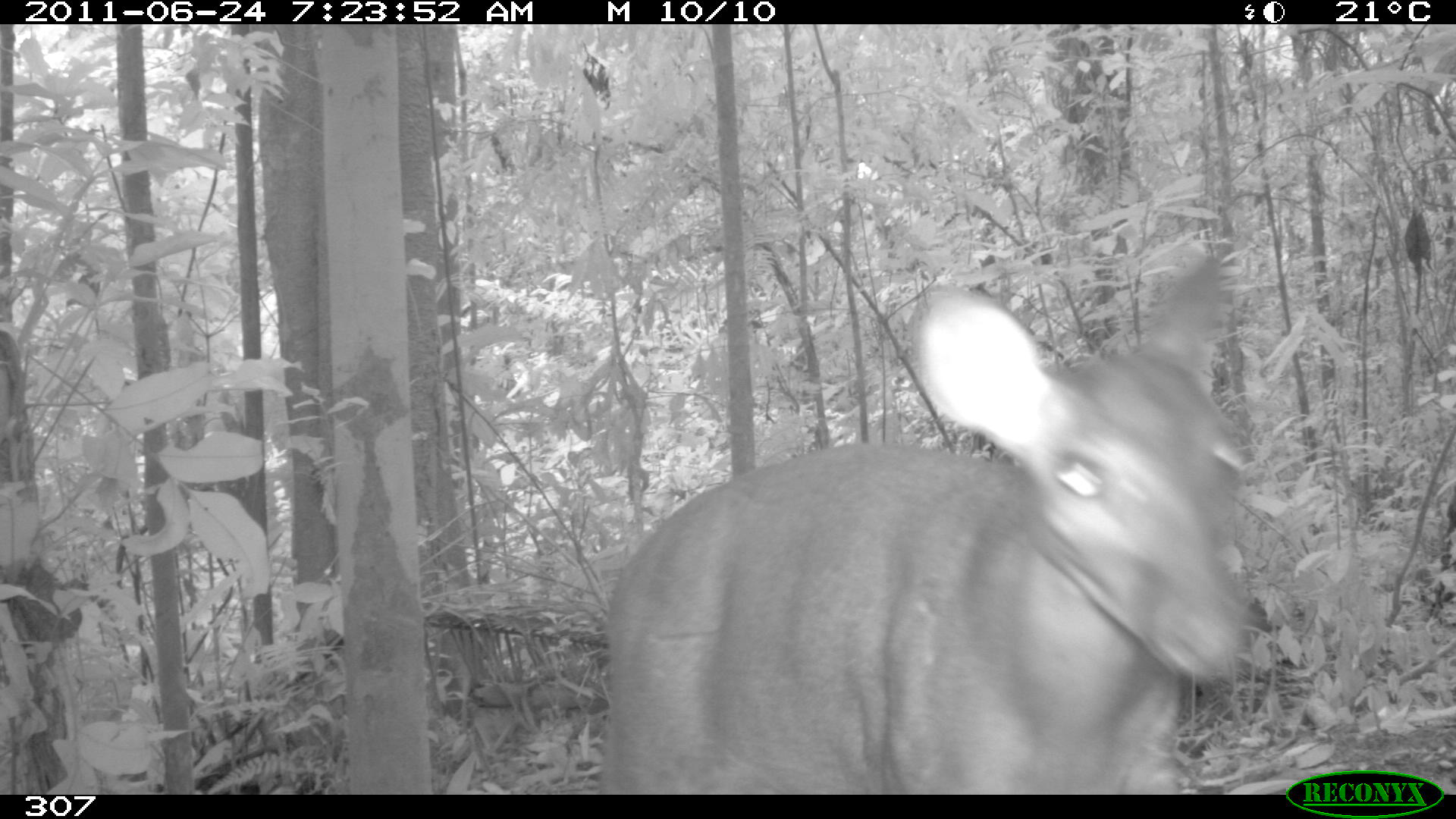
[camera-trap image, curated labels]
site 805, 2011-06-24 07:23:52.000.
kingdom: Animalia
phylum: Chordata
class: Mammalia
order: Artiodactyla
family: Cervidae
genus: Mazama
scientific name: Mazama gouazoubira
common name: gray brocket